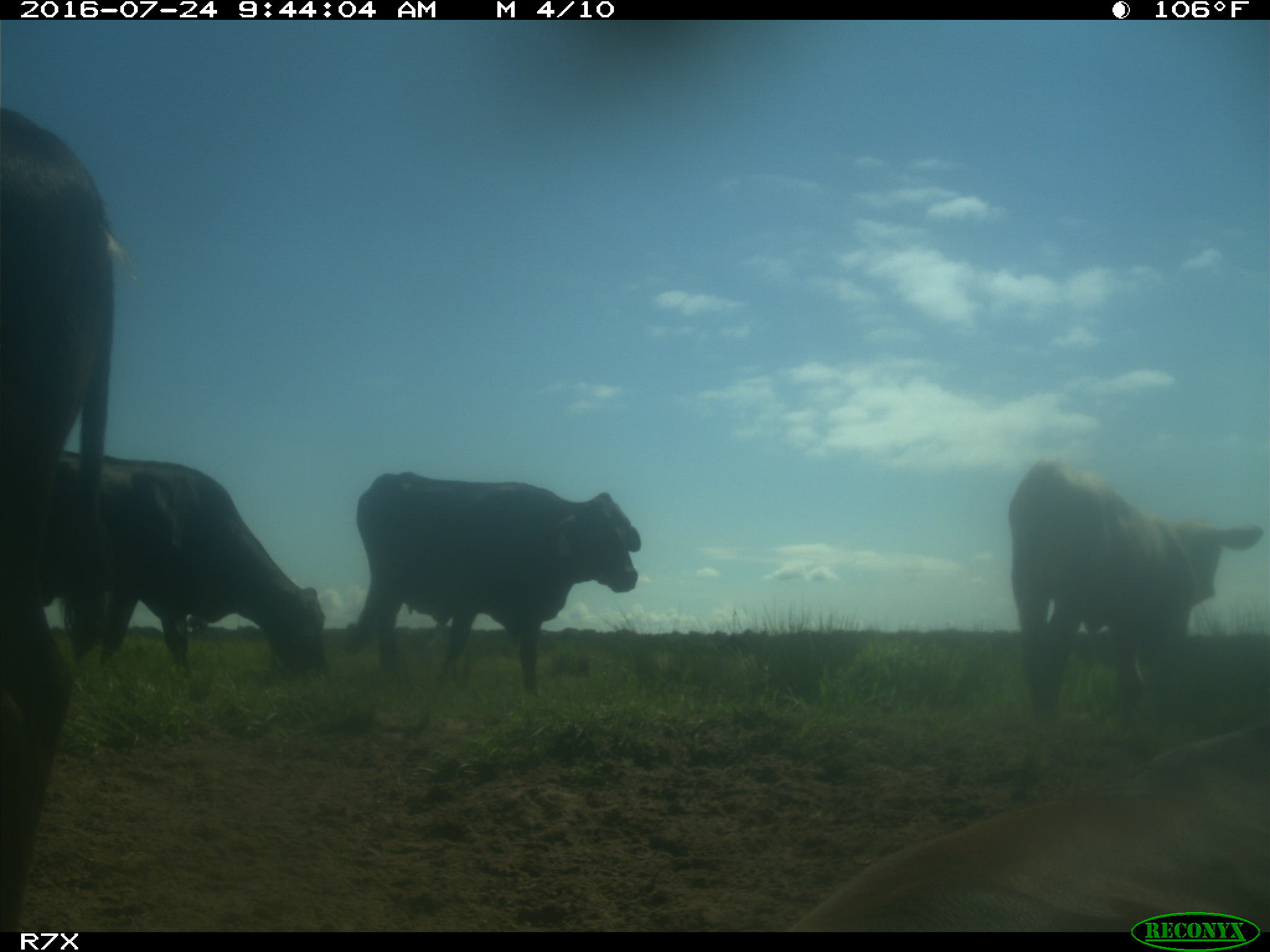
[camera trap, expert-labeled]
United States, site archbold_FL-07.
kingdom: Animalia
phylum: Chordata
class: Mammalia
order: Artiodactyla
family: Bovidae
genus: Bos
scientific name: Bos taurus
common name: domestic cow